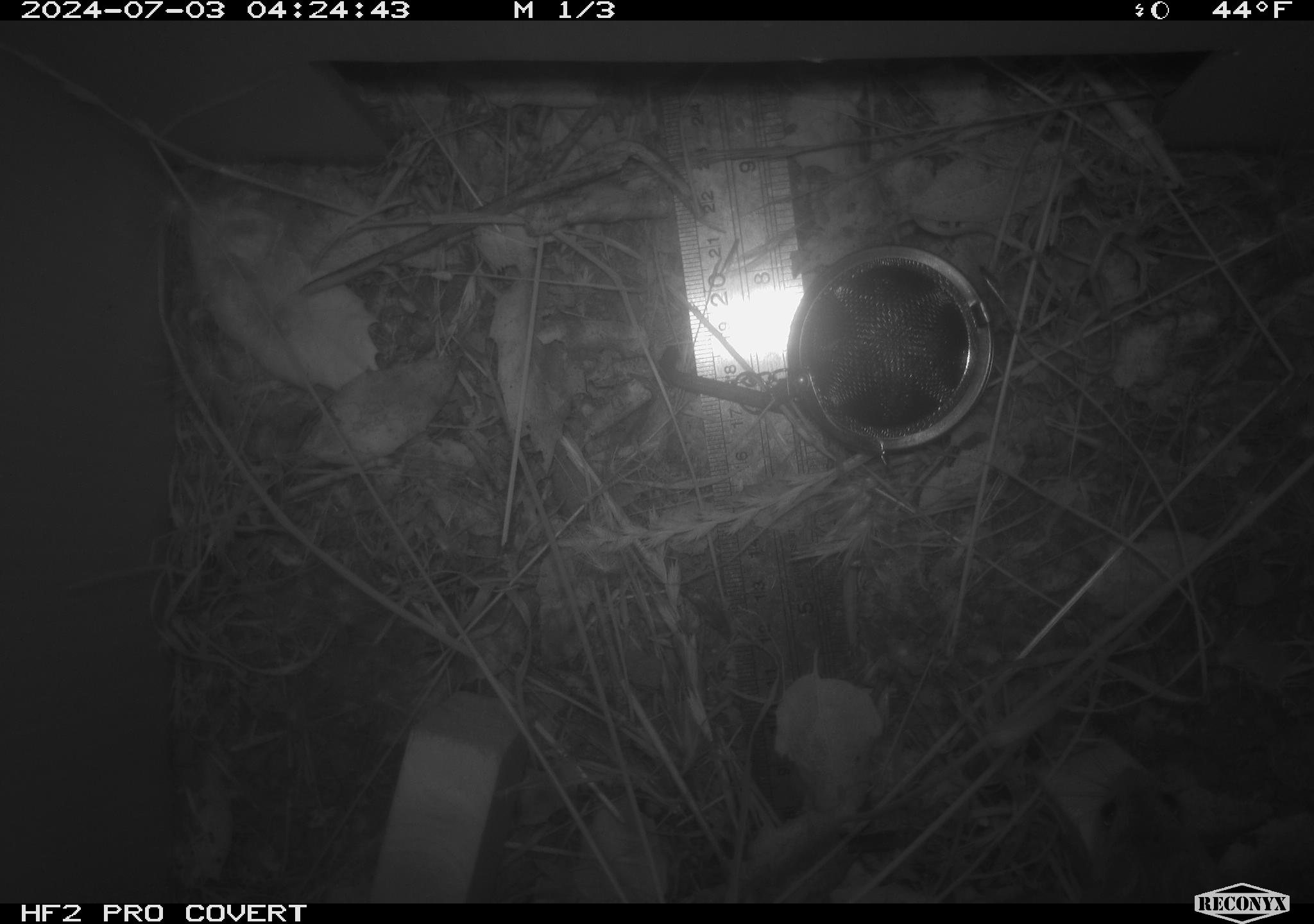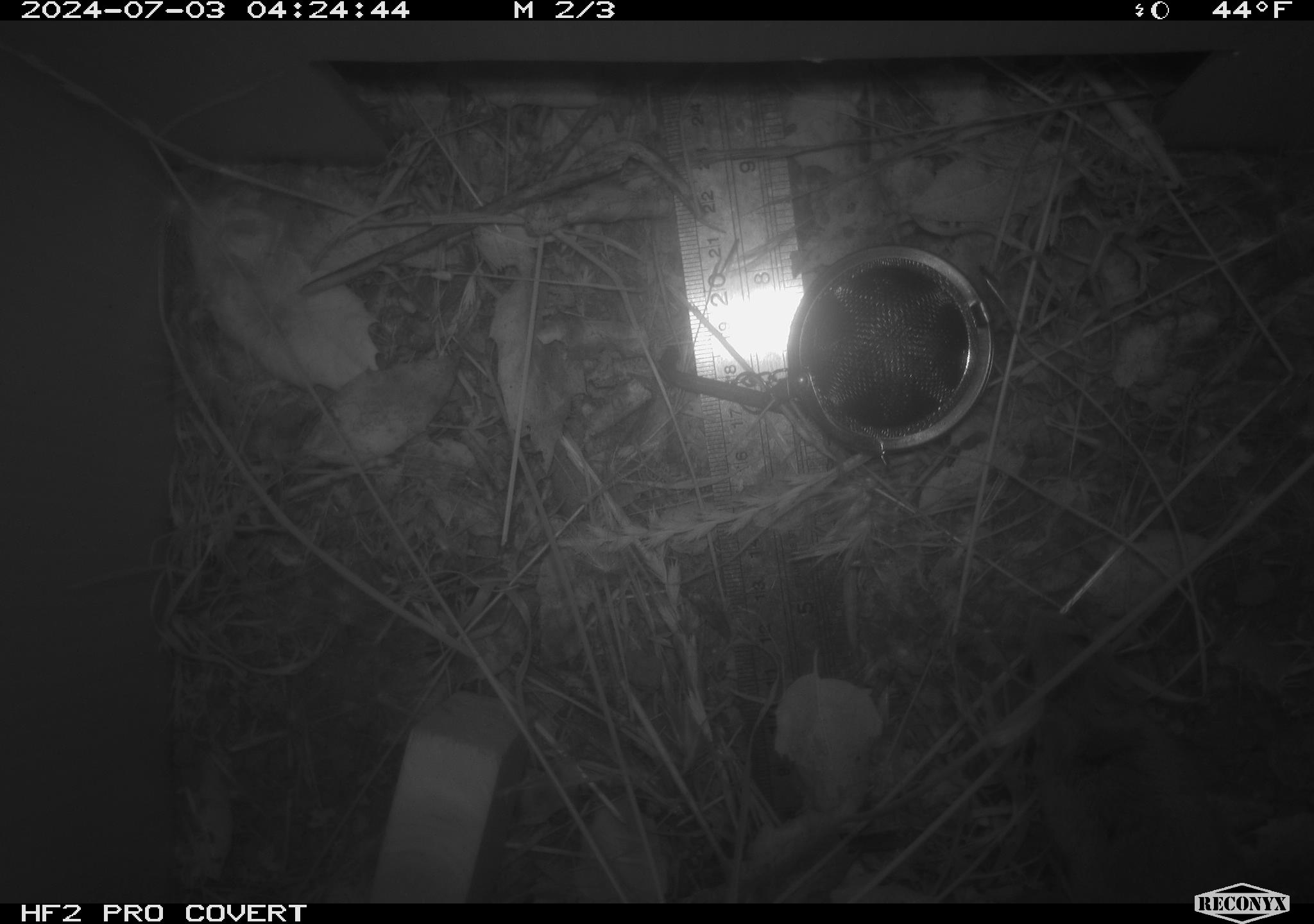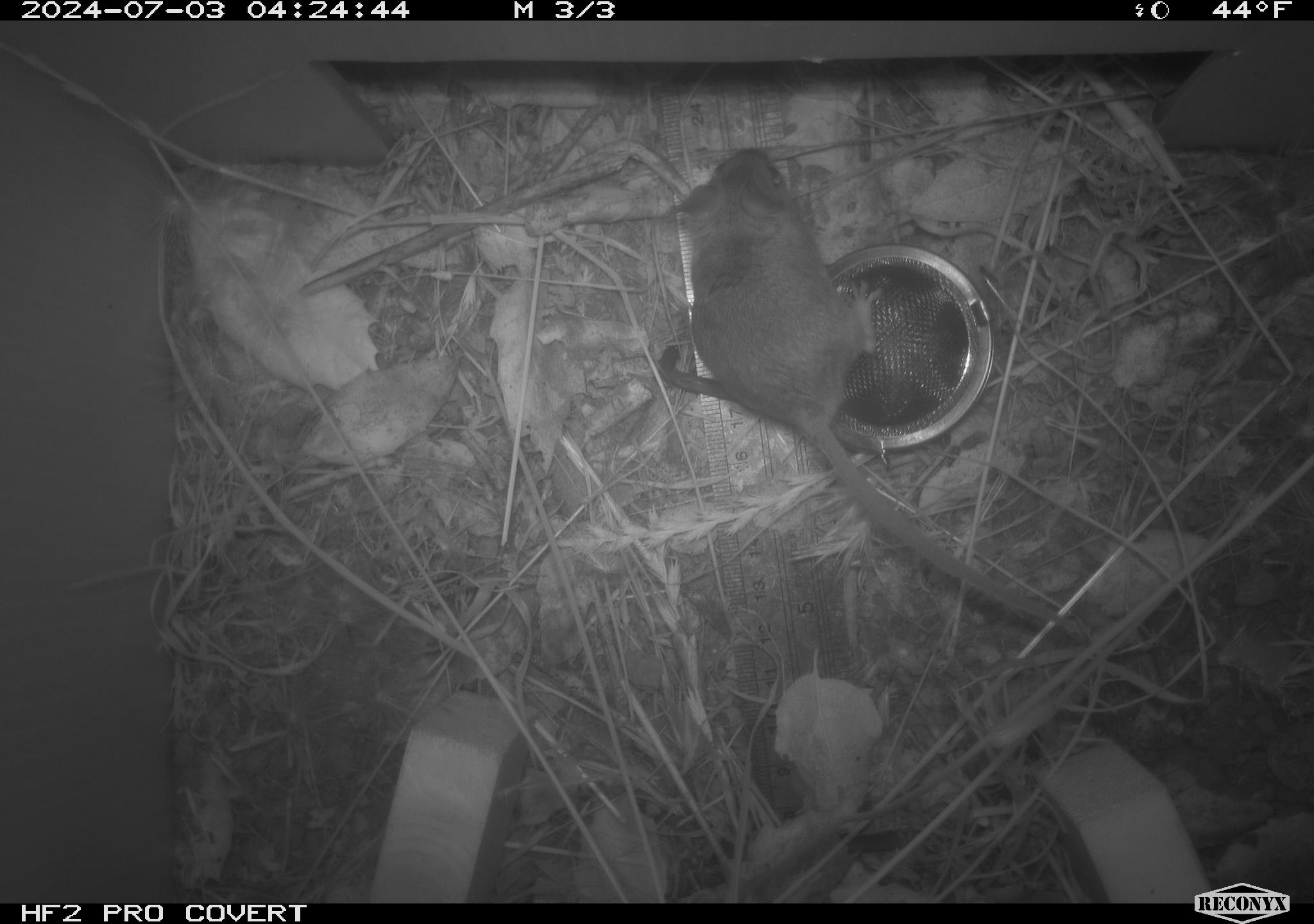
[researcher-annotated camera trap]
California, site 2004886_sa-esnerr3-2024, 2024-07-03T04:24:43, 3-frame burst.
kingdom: Animalia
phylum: Chordata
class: Mammalia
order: Rodentia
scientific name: Rodentia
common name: rodent